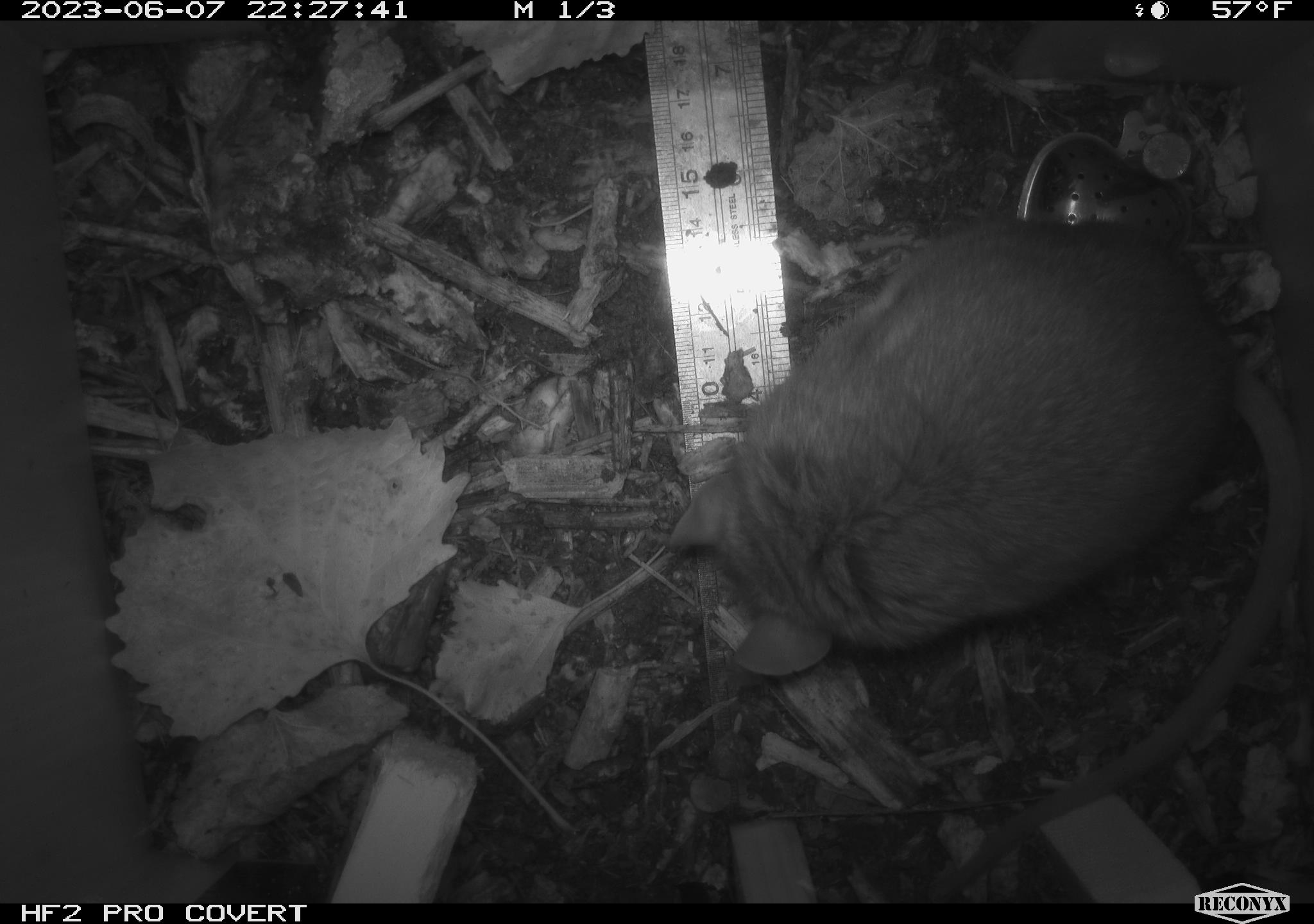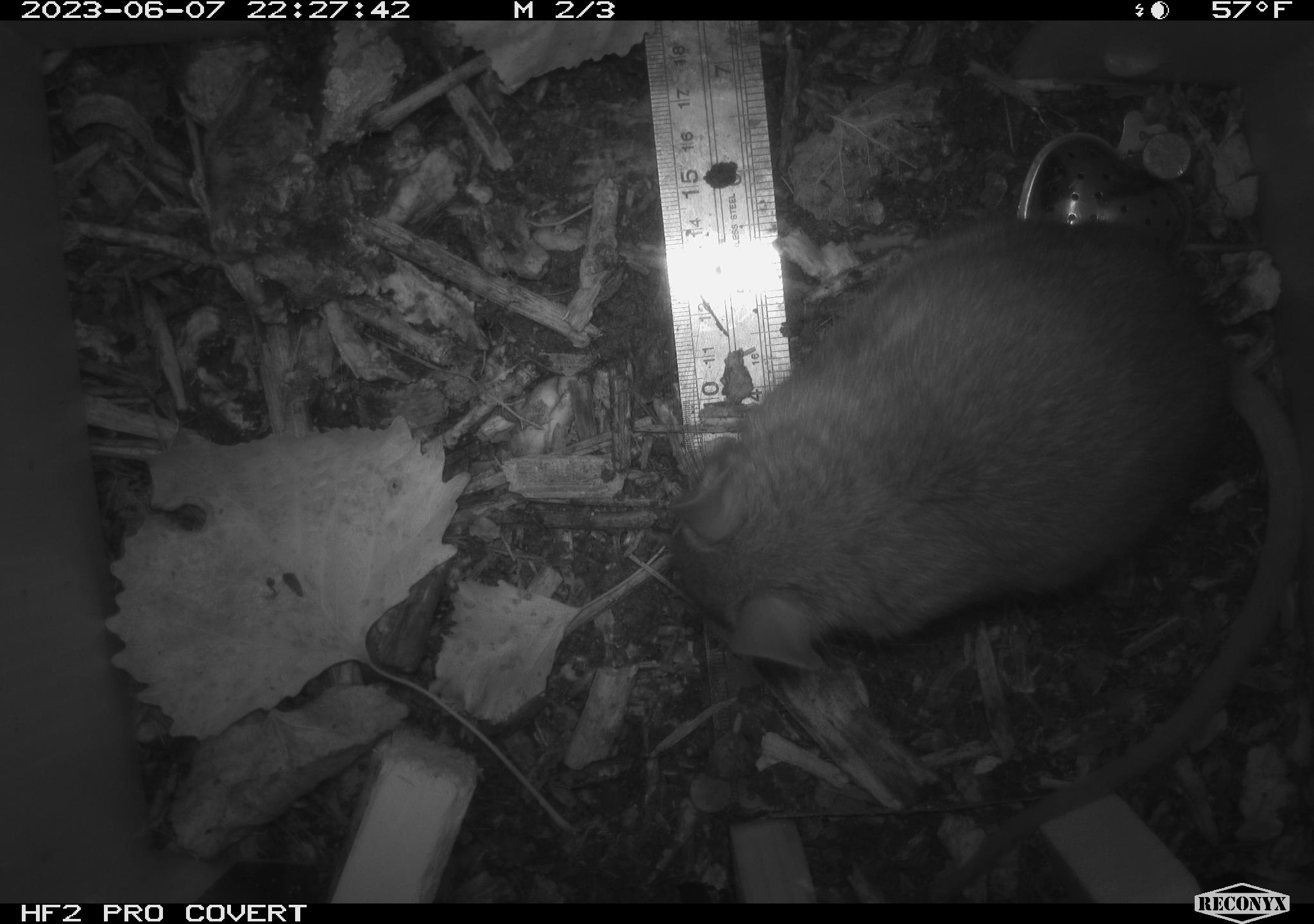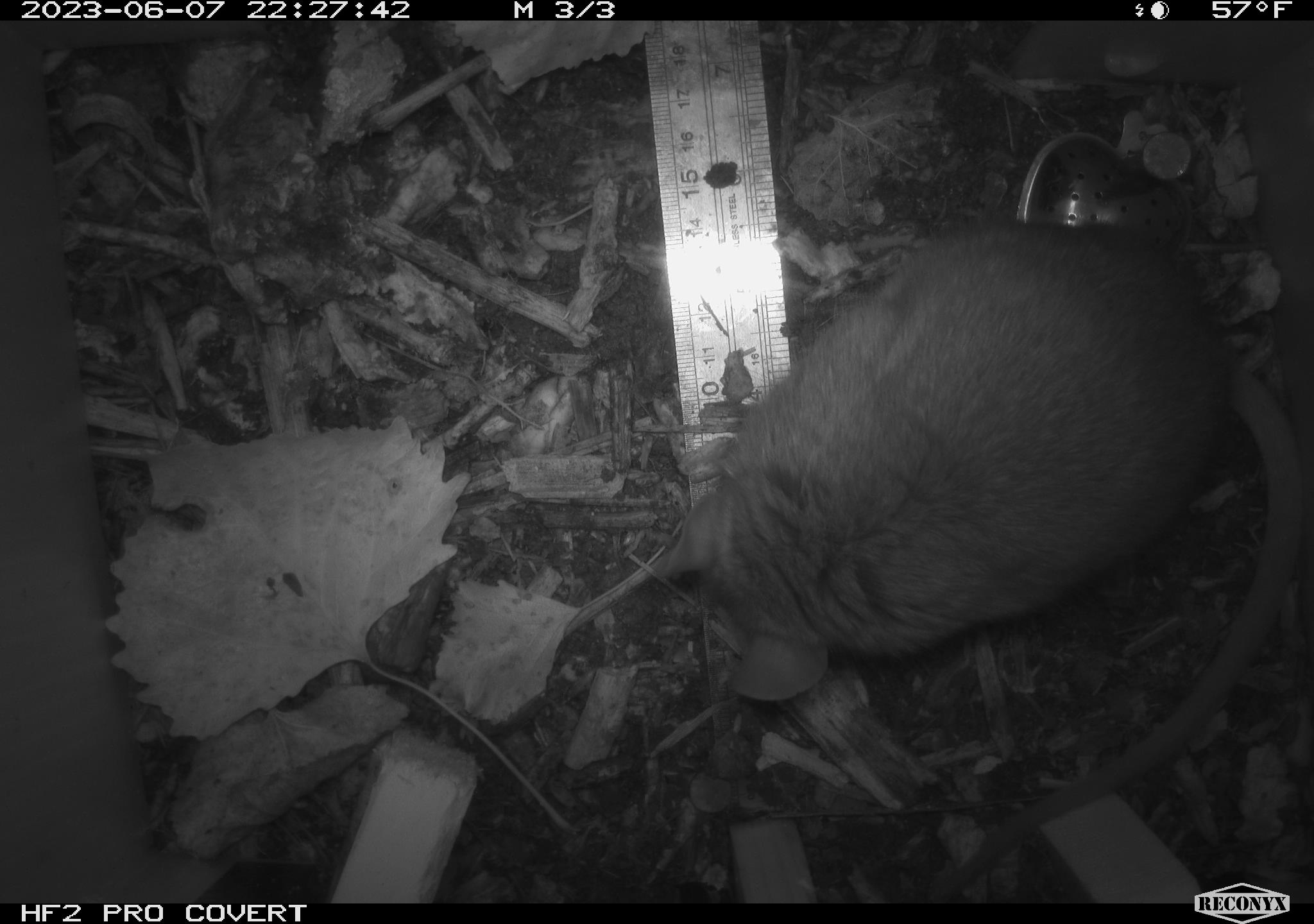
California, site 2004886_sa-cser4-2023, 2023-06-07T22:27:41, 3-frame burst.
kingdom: Animalia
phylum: Chordata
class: Mammalia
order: Rodentia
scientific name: Rodentia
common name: woodrat or rat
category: woodrat or rat species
Woodrat or rat species (woodrat or rat) (Rodentia).